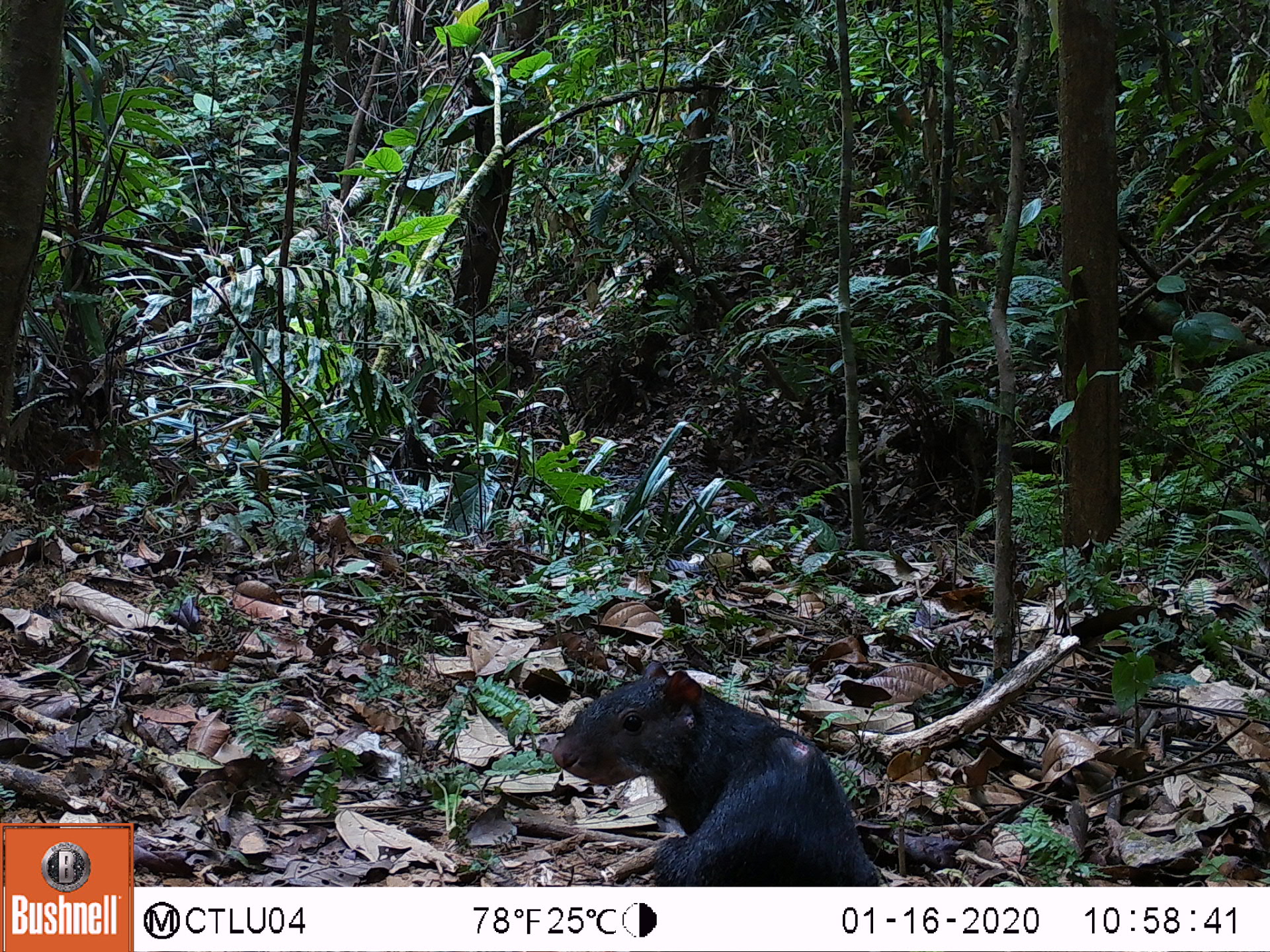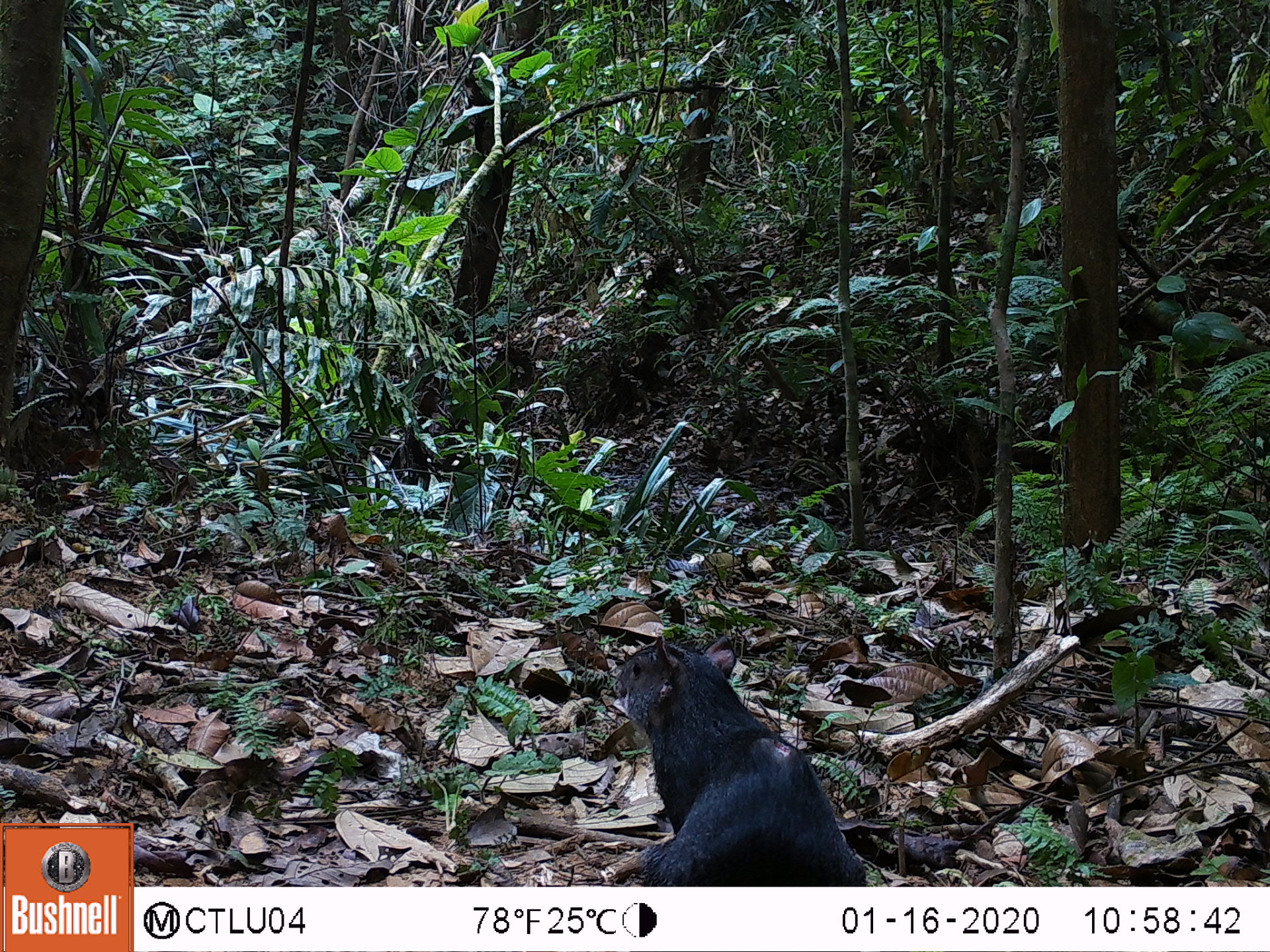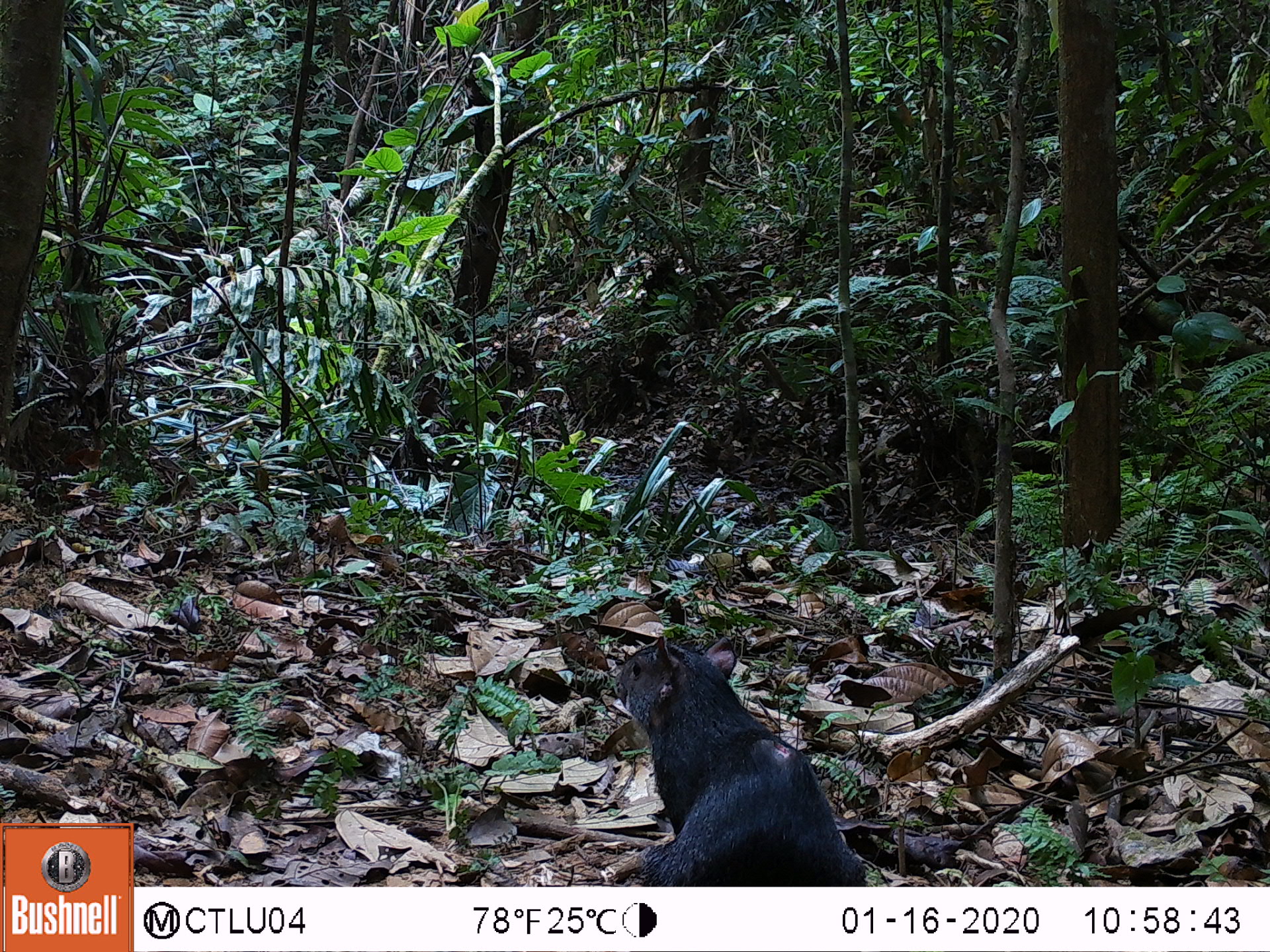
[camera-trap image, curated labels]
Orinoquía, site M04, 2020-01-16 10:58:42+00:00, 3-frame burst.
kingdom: Animalia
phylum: Chordata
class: Mammalia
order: Rodentia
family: Dasyproctidae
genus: Dasyprocta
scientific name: Dasyprocta fuliginosa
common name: black agouti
Black agouti (Dasyprocta fuliginosa).